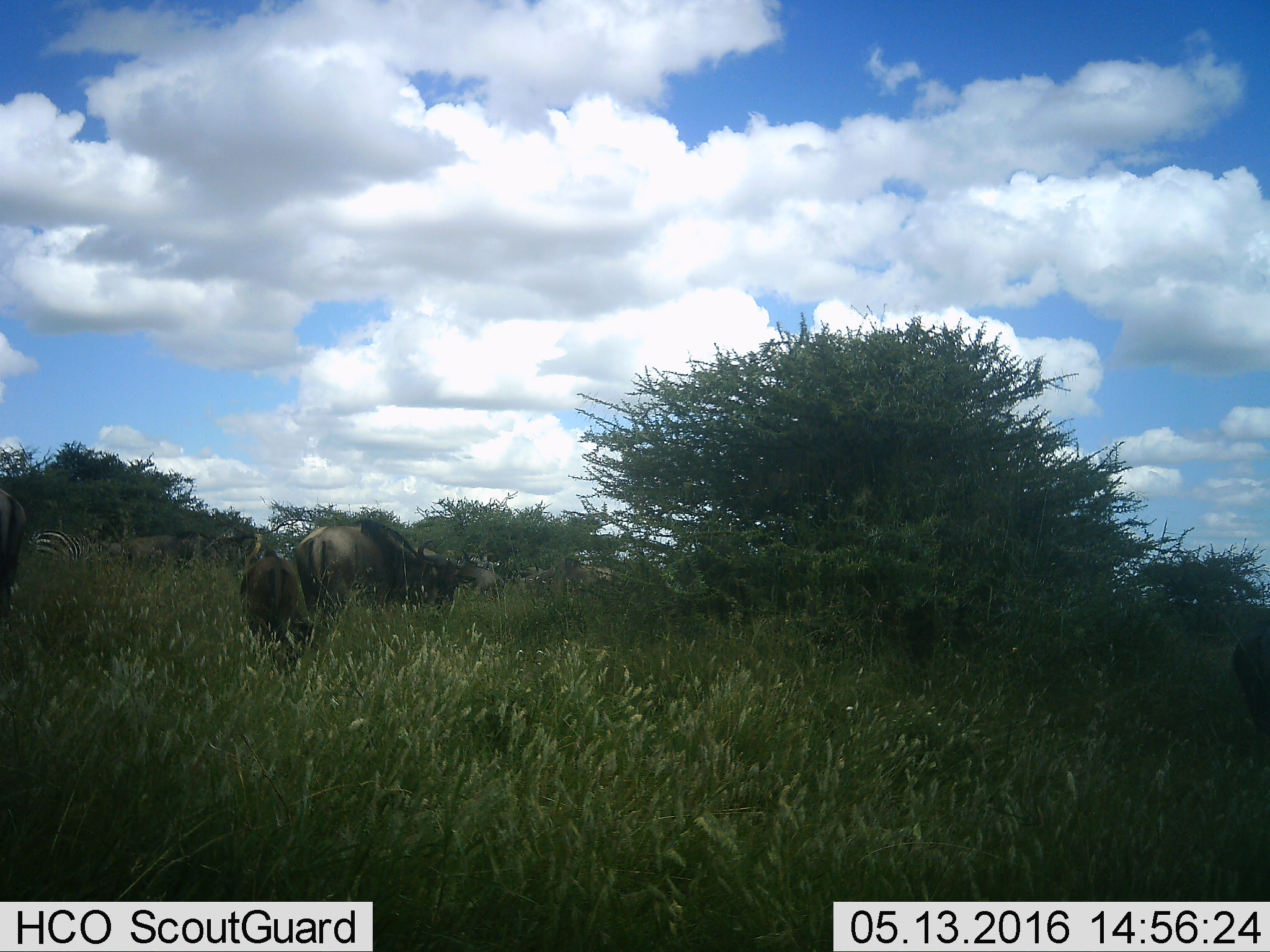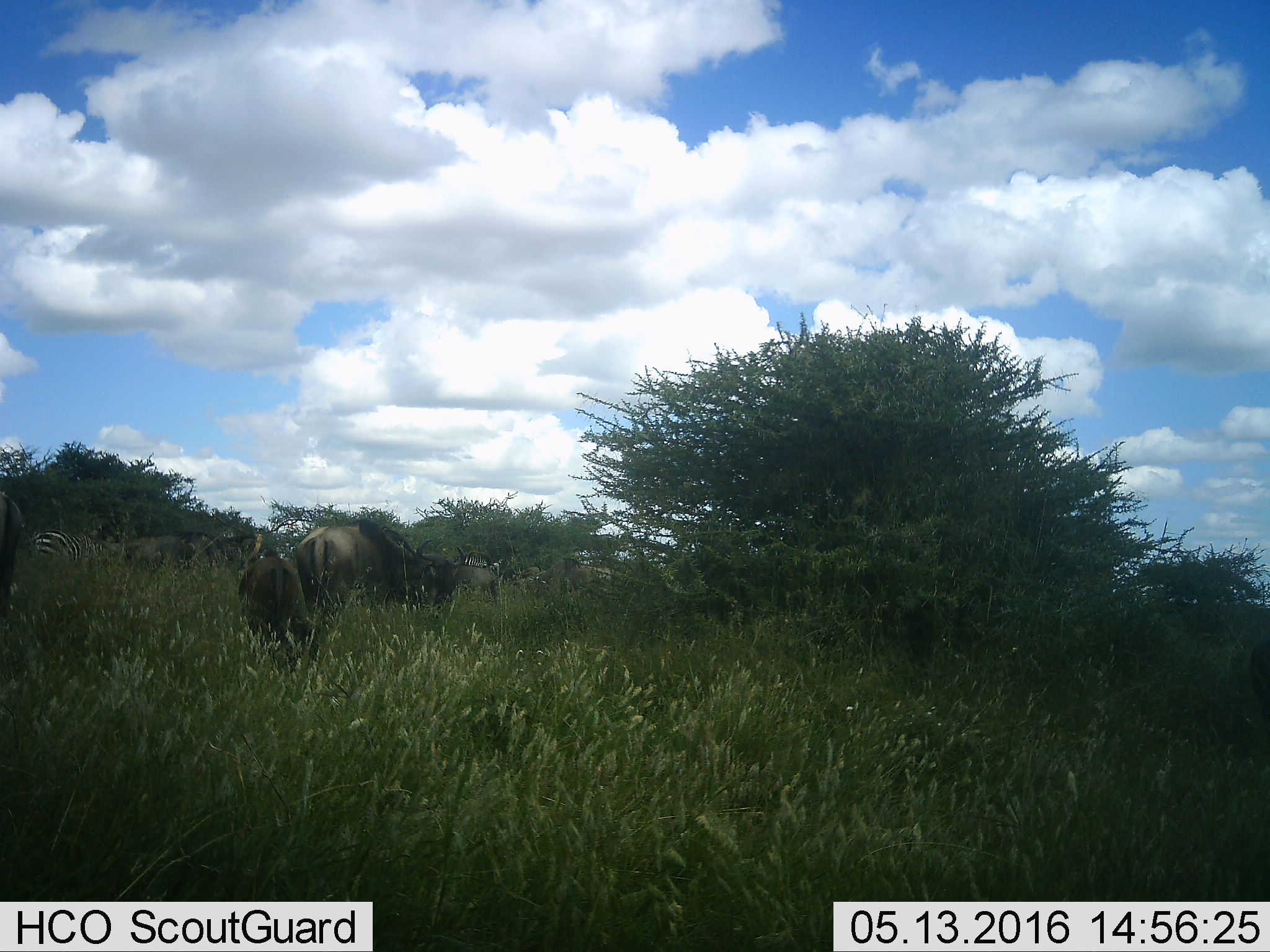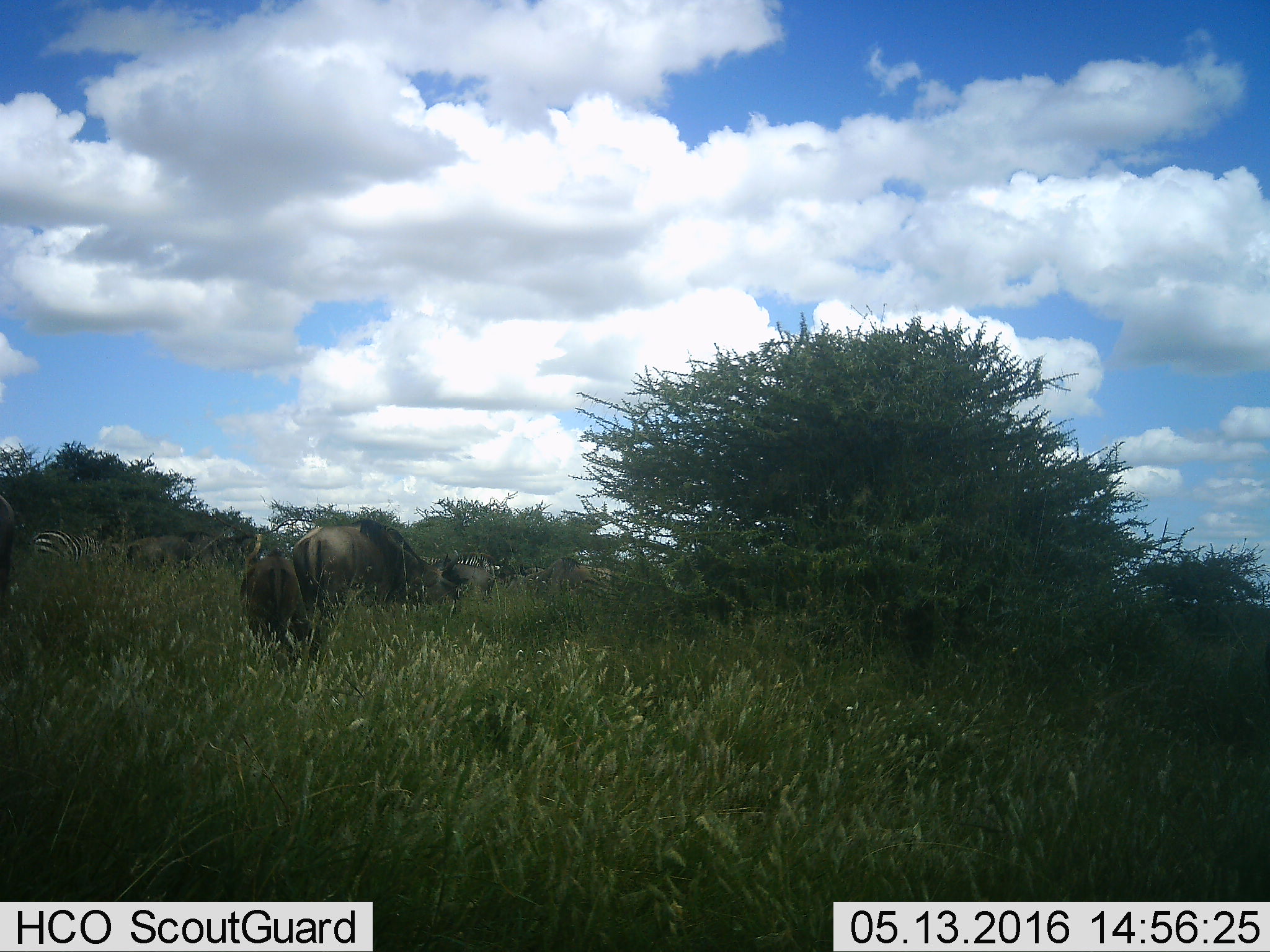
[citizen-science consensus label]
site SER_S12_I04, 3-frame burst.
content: unidentified animal